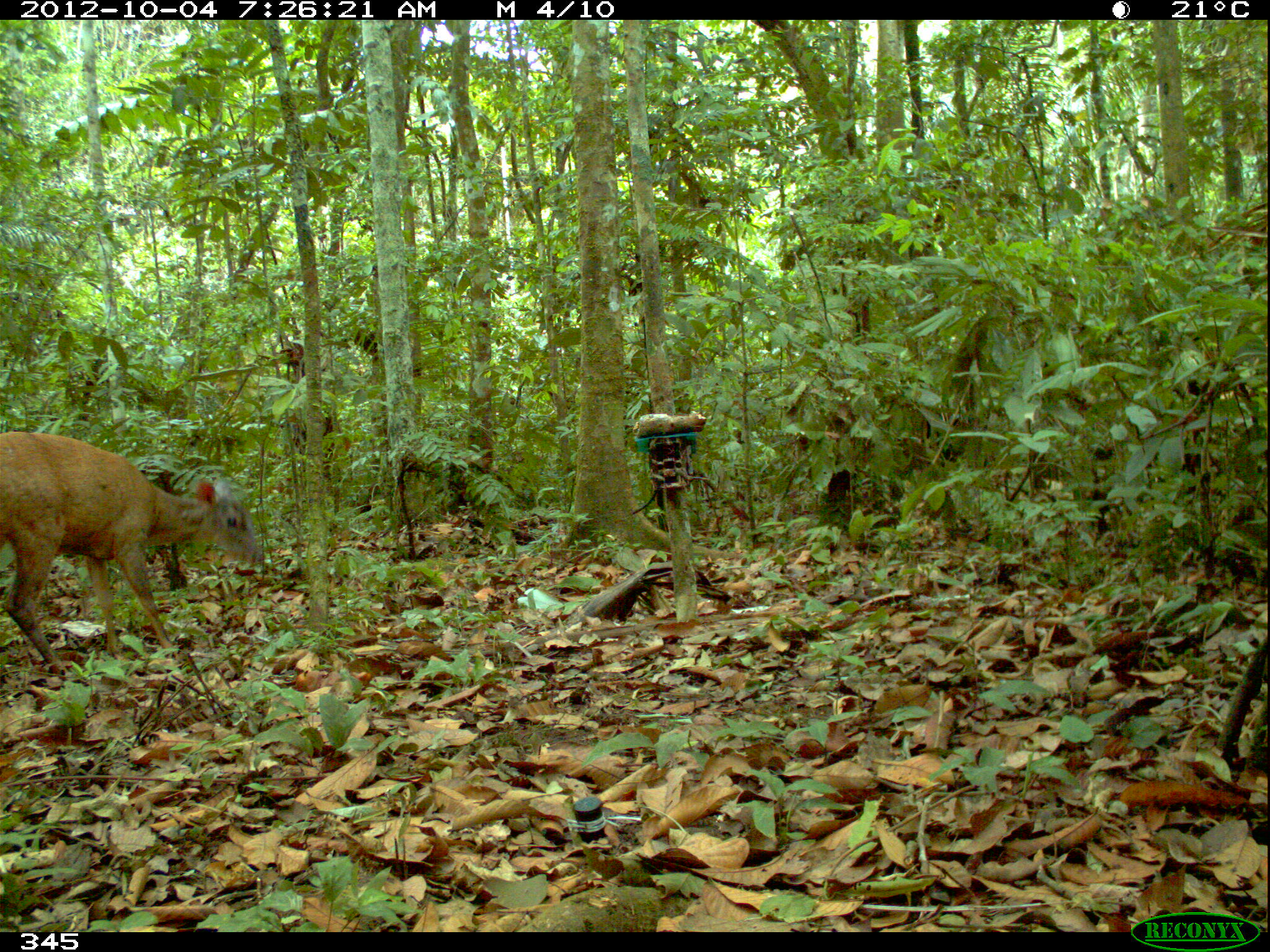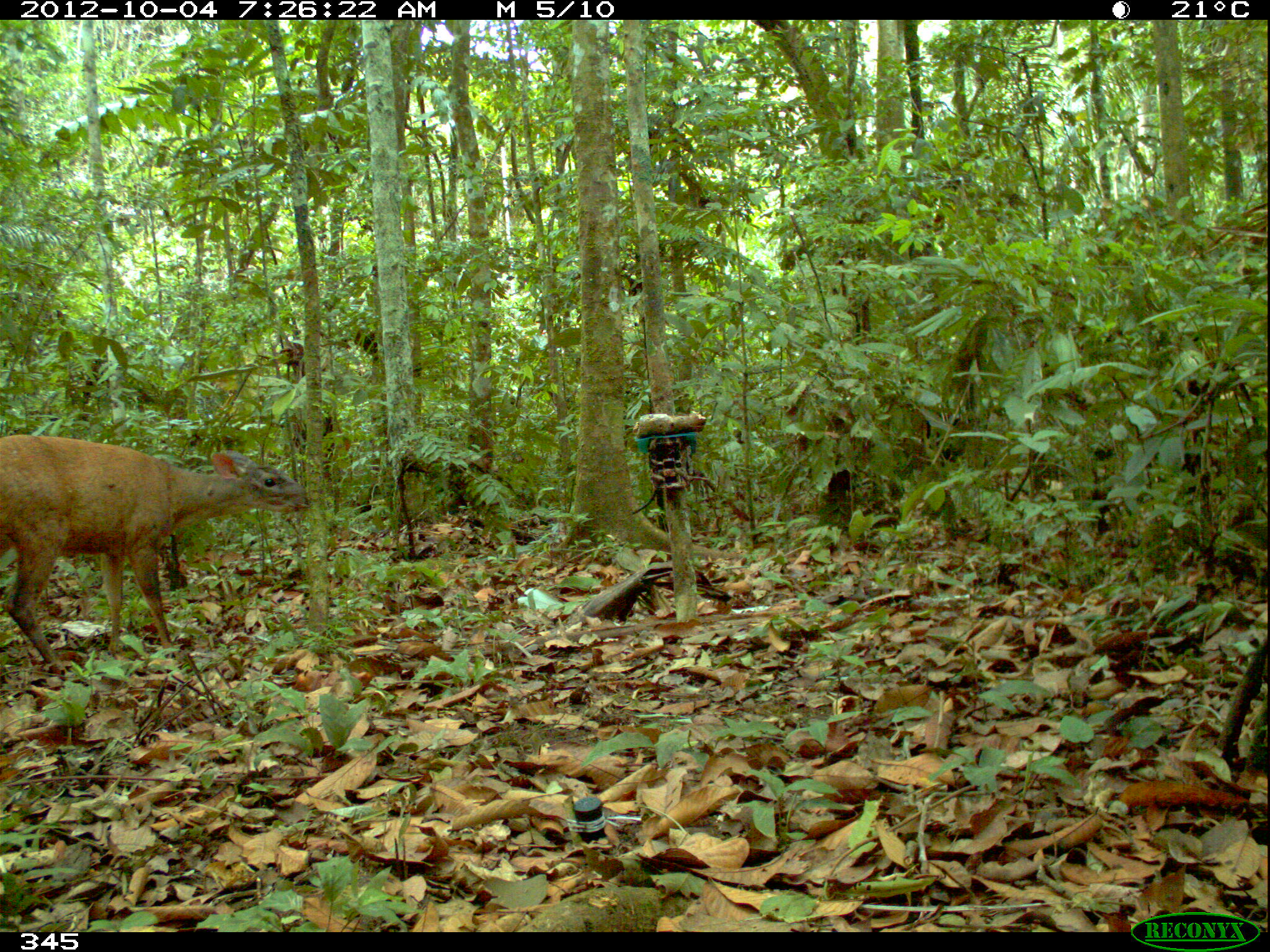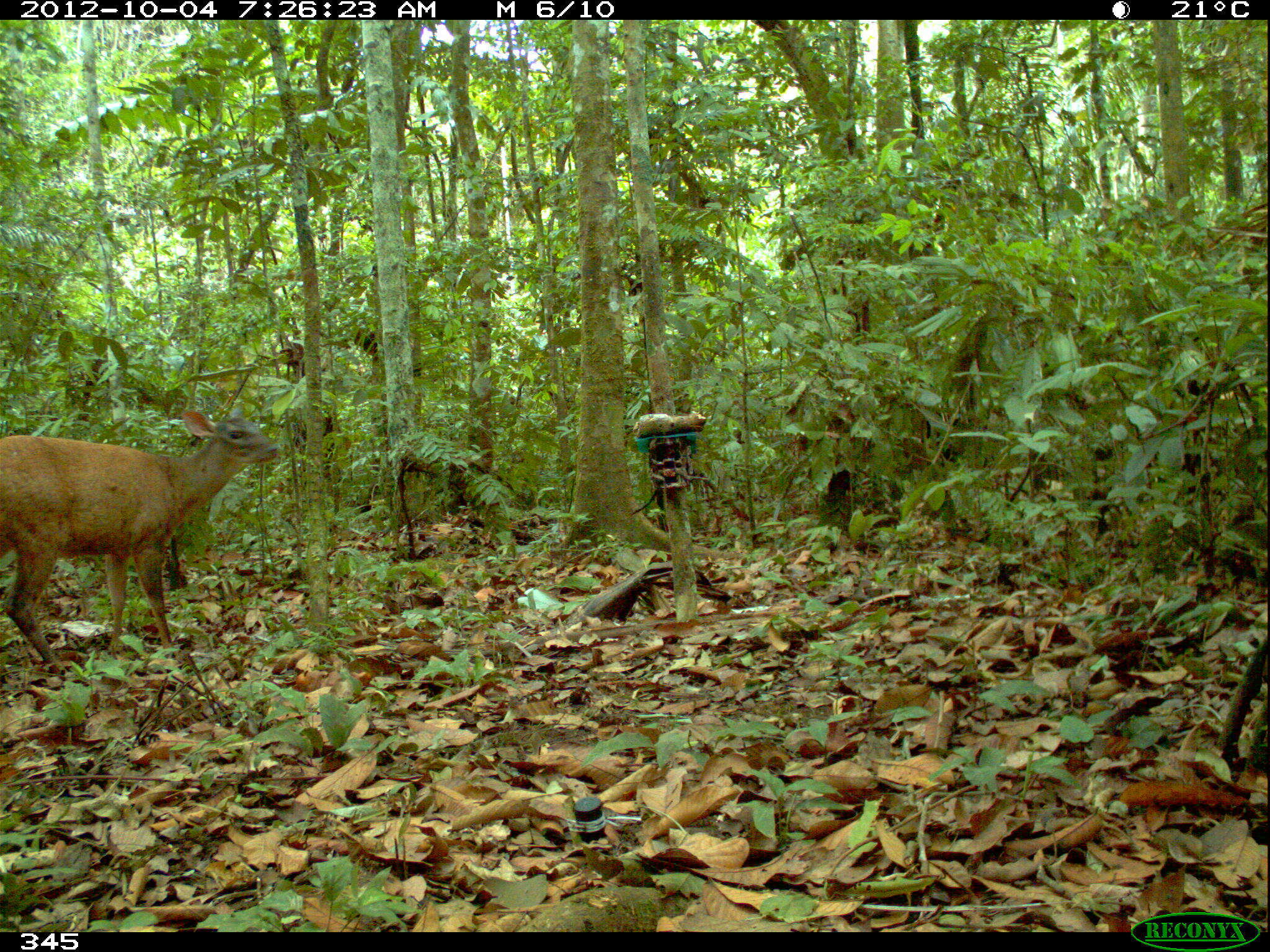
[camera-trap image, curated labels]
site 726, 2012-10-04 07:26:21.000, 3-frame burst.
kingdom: Animalia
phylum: Chordata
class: Mammalia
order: Artiodactyla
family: Cervidae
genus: Mazama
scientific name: Mazama americana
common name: red brocket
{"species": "Mazama americana (red brocket)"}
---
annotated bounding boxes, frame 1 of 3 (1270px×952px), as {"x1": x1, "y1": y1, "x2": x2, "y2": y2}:
mazama americana: {"x1": 0, "y1": 431, "x2": 265, "y2": 681}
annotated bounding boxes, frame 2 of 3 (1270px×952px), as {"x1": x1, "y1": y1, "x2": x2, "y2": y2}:
mazama americana: {"x1": 1, "y1": 436, "x2": 311, "y2": 678}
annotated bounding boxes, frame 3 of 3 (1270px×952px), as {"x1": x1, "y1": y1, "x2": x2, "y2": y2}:
mazama americana: {"x1": 0, "y1": 408, "x2": 280, "y2": 676}